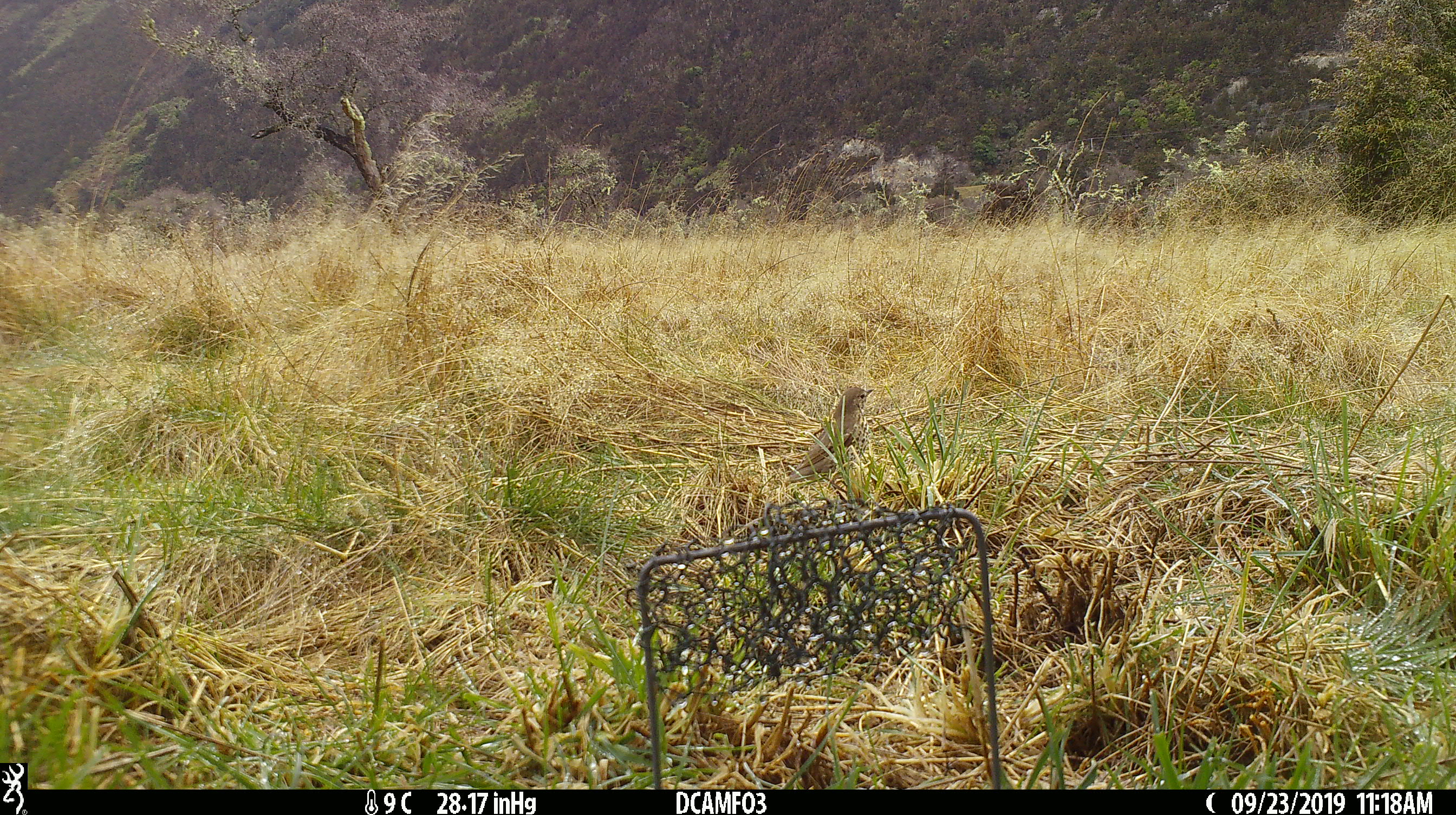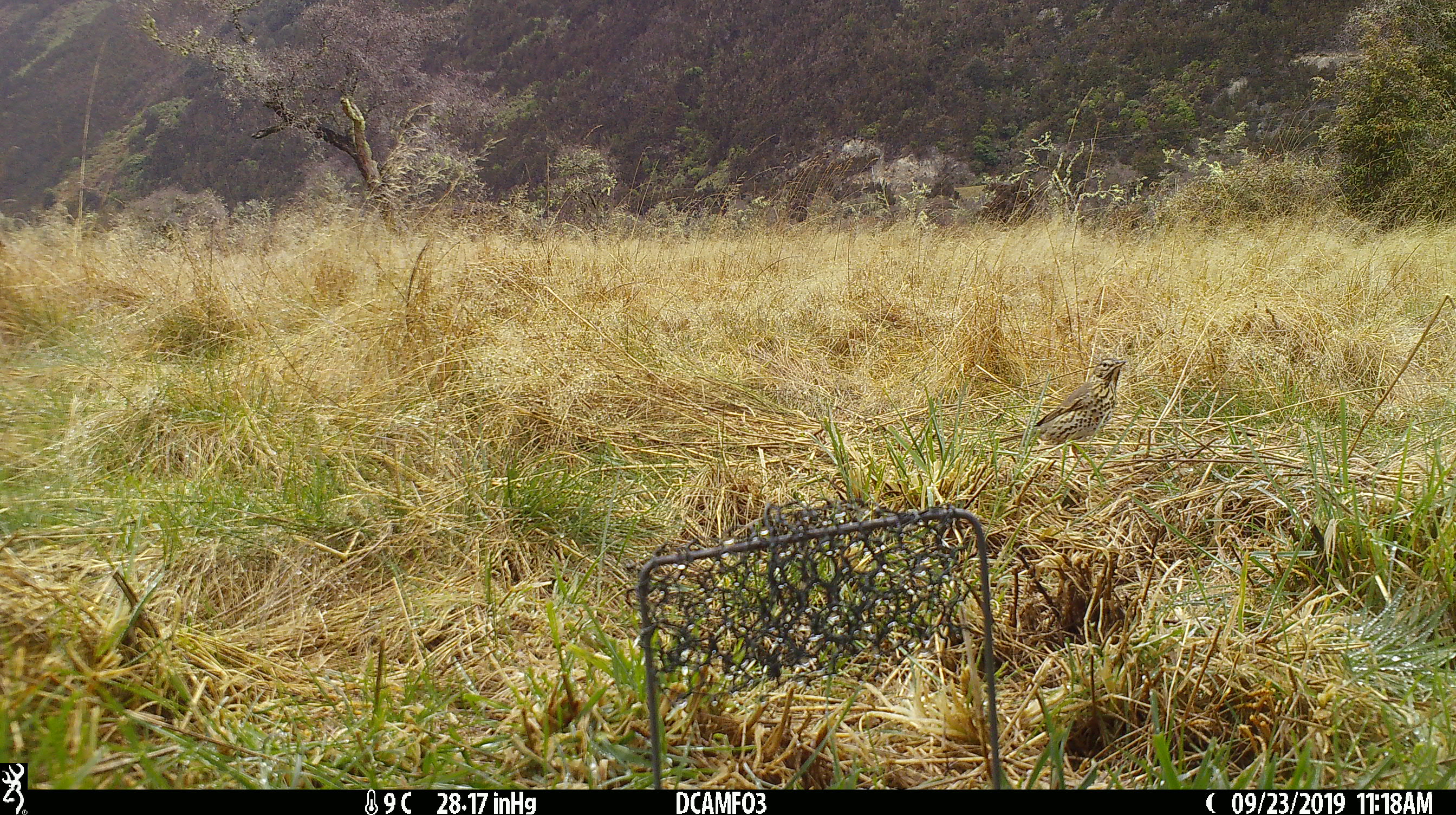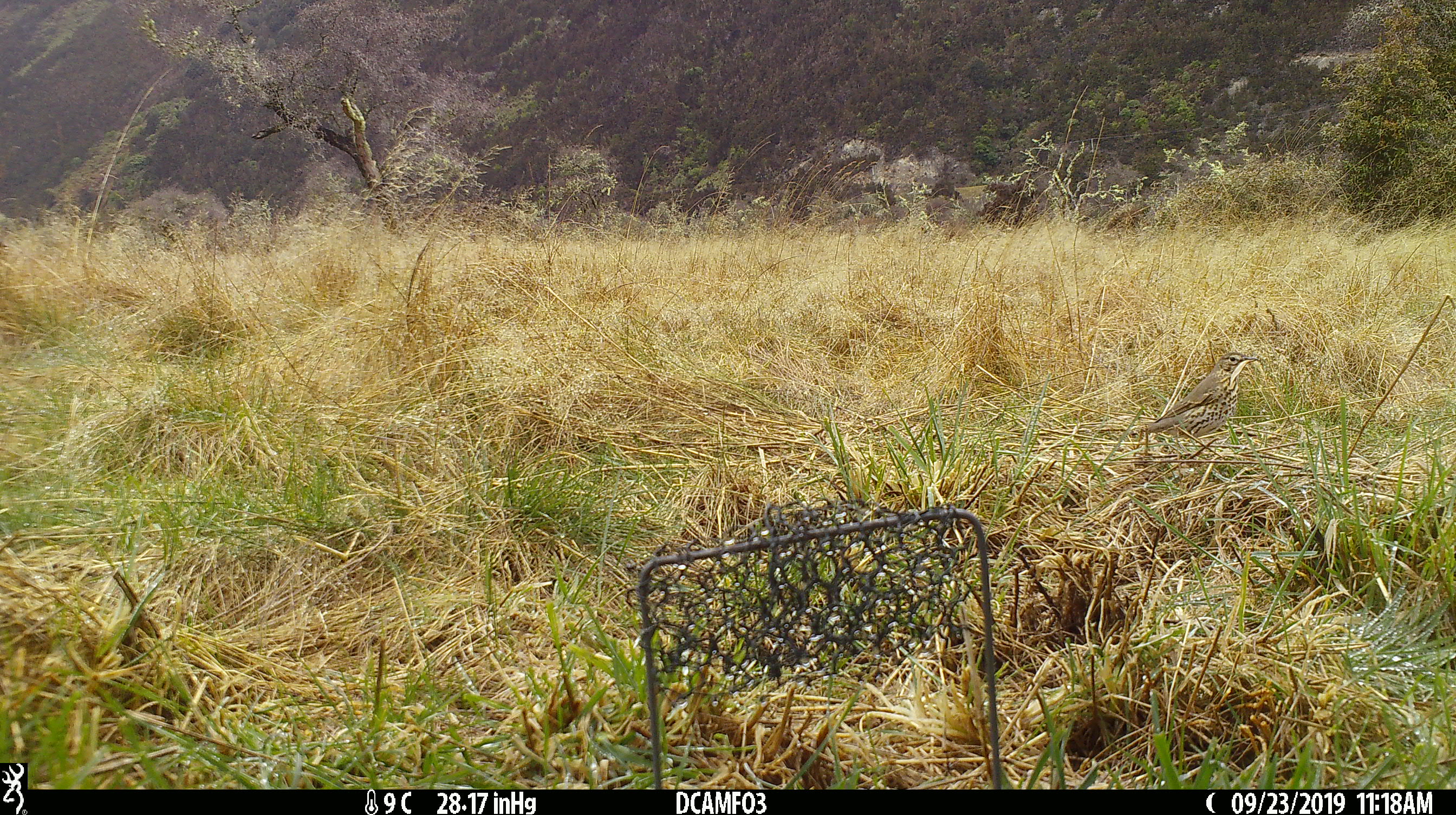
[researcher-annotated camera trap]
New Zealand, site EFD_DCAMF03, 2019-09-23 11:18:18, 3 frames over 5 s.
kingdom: Animalia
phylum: Chordata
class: Aves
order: Passeriformes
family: Turdidae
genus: Turdus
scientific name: Turdus philomelos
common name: song thrush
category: thrush